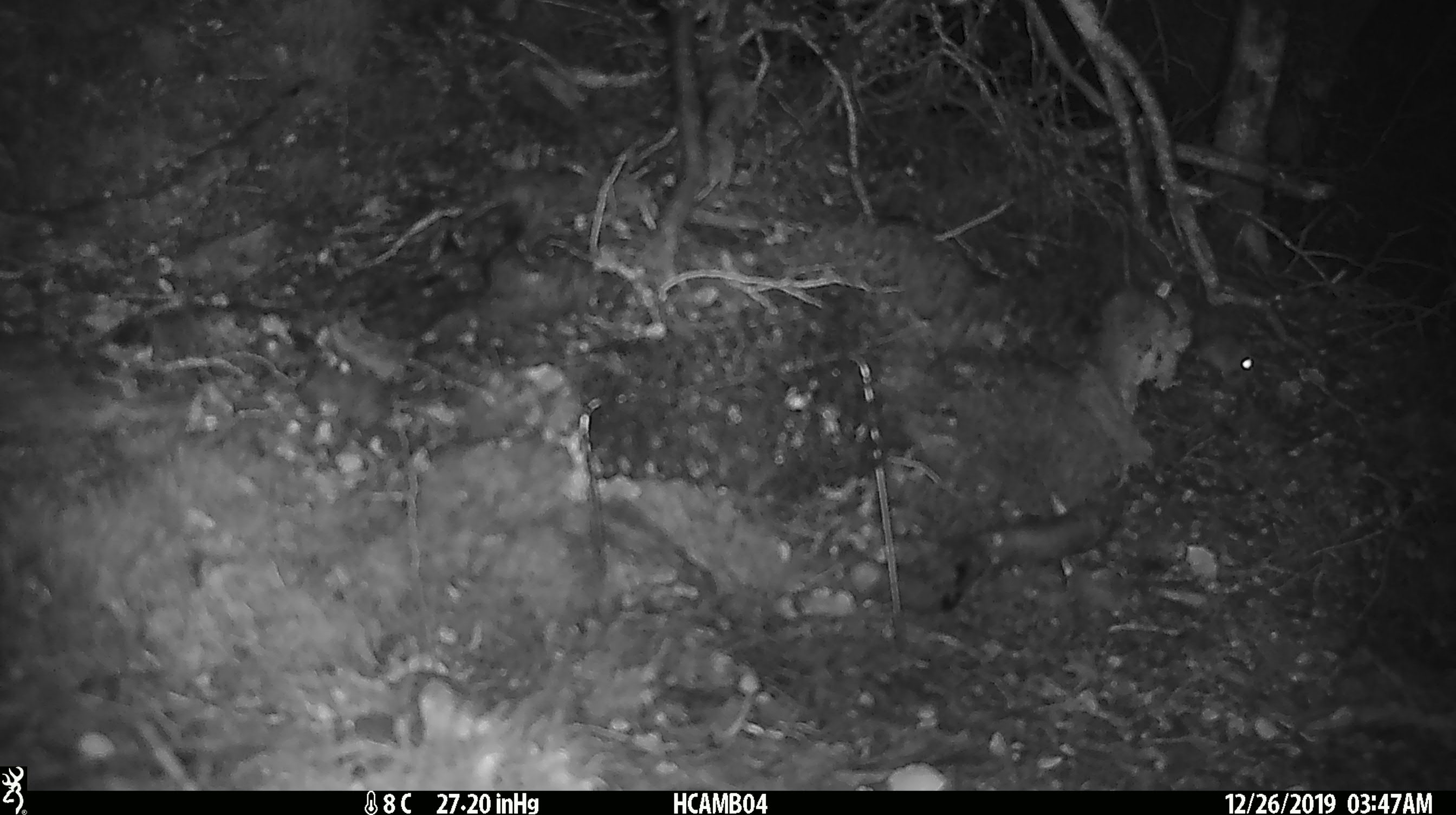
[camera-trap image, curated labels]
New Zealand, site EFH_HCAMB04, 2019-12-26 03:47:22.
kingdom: Animalia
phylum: Chordata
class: Mammalia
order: Rodentia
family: Muridae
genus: Mus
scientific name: Mus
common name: mouse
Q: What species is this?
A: Mouse (Mus).